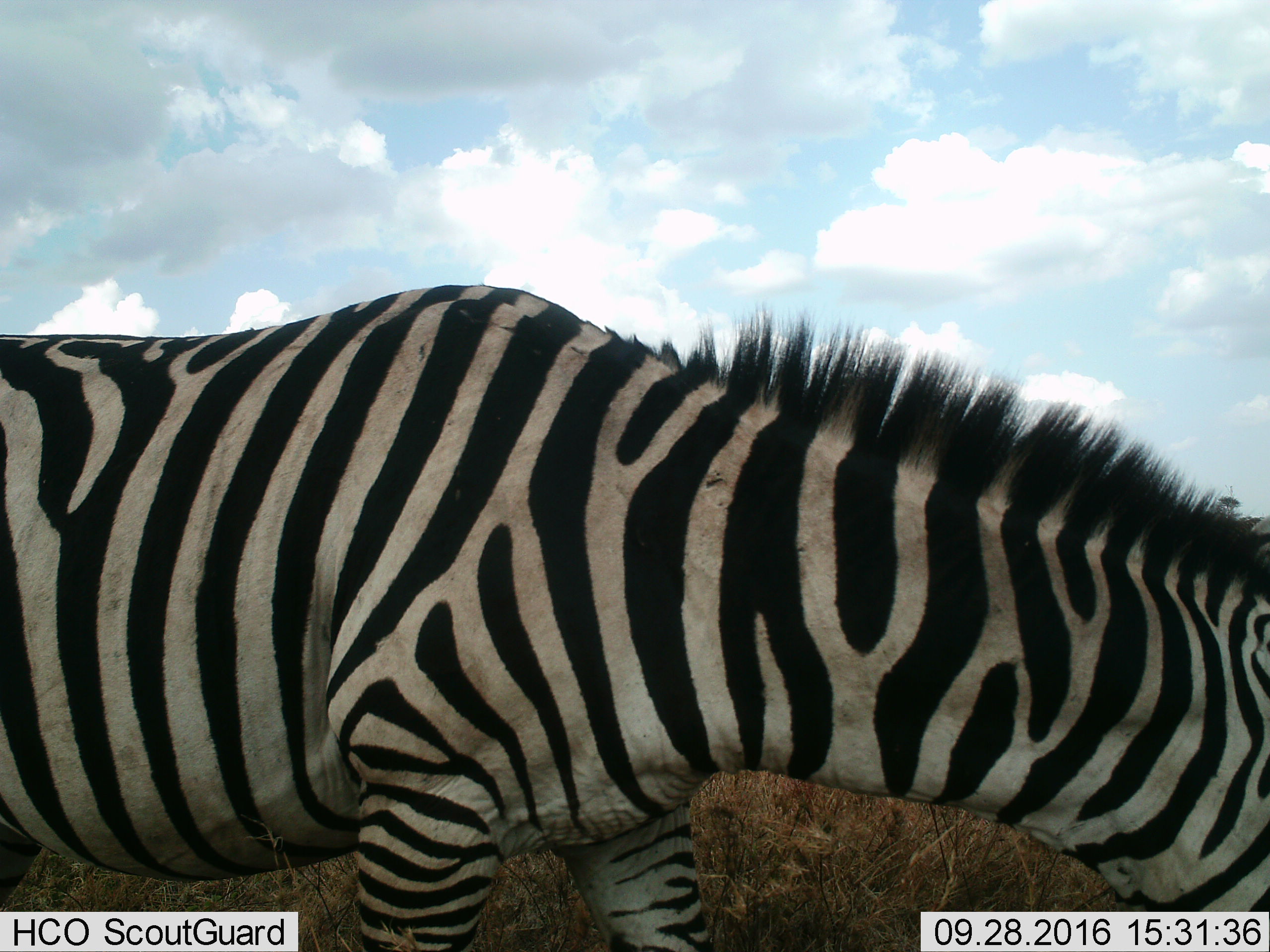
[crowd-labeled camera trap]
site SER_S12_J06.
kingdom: Animalia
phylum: Chordata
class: Mammalia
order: Perissodactyla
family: Equidae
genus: Equus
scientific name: Equus quagga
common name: plains zebra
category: zebraplains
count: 1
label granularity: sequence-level